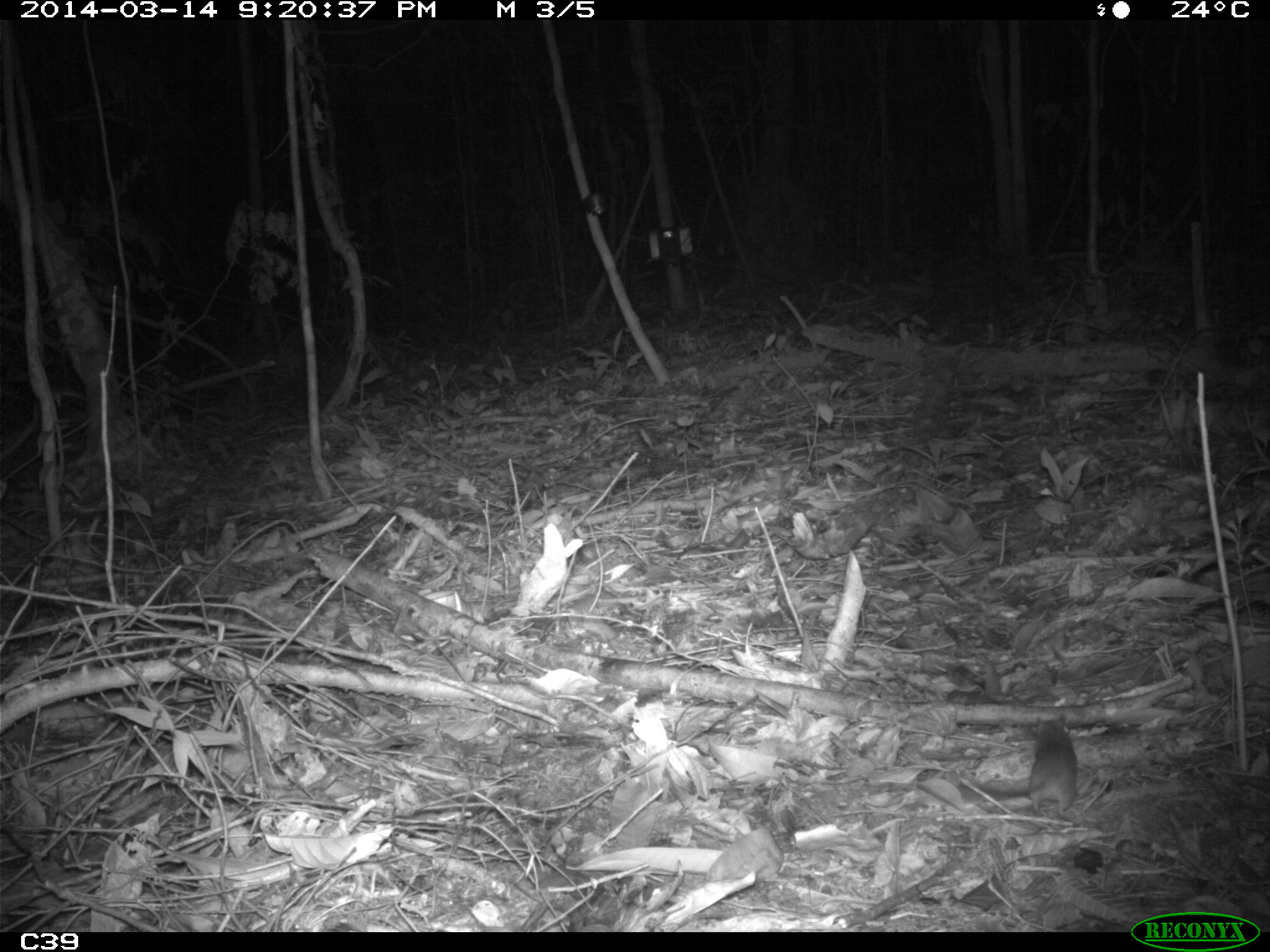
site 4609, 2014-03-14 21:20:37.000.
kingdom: Animalia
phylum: Chordata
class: Mammalia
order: Rodentia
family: Muridae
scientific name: Muridae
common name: mice, rats, and gerbils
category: unknown mouse or rat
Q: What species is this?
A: Unknown mouse or rat (mice, rats, and gerbils) (Muridae).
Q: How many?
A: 1.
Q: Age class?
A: Adult.